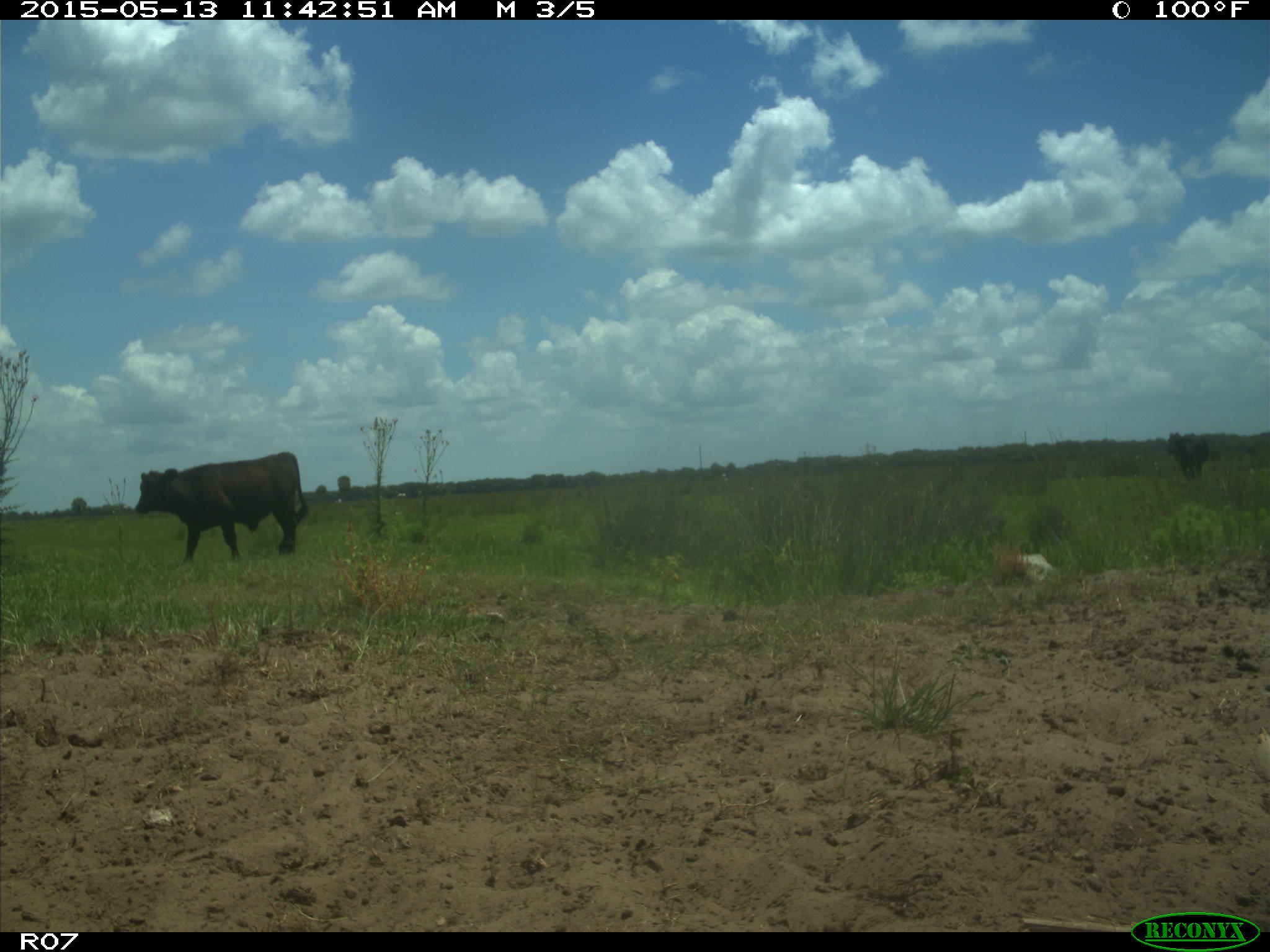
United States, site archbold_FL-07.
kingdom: Animalia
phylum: Chordata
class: Mammalia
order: Artiodactyla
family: Bovidae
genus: Bos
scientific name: Bos taurus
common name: domestic cow